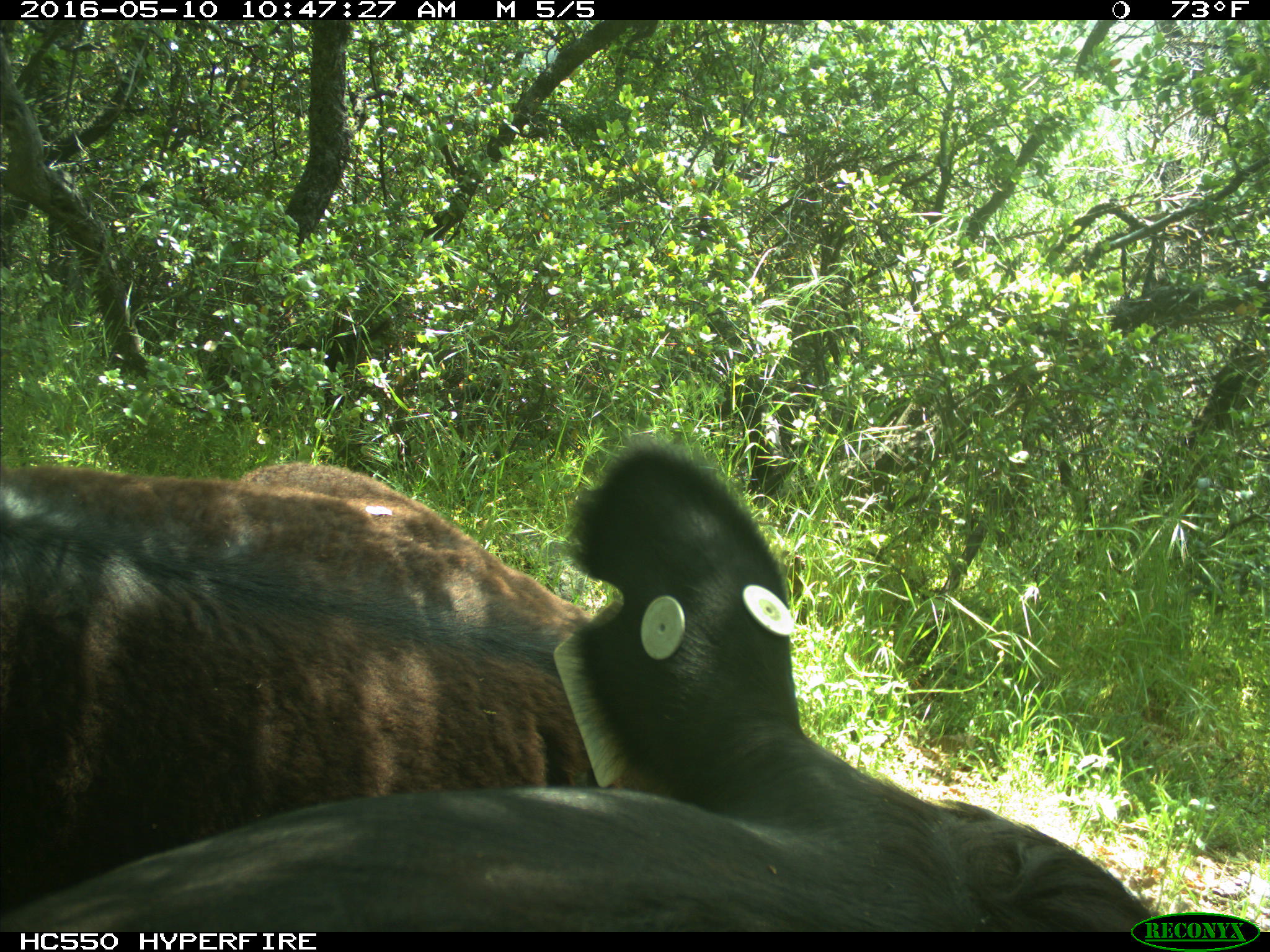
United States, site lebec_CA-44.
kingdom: Animalia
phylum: Chordata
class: Mammalia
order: Artiodactyla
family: Bovidae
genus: Bos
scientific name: Bos taurus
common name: domestic cow